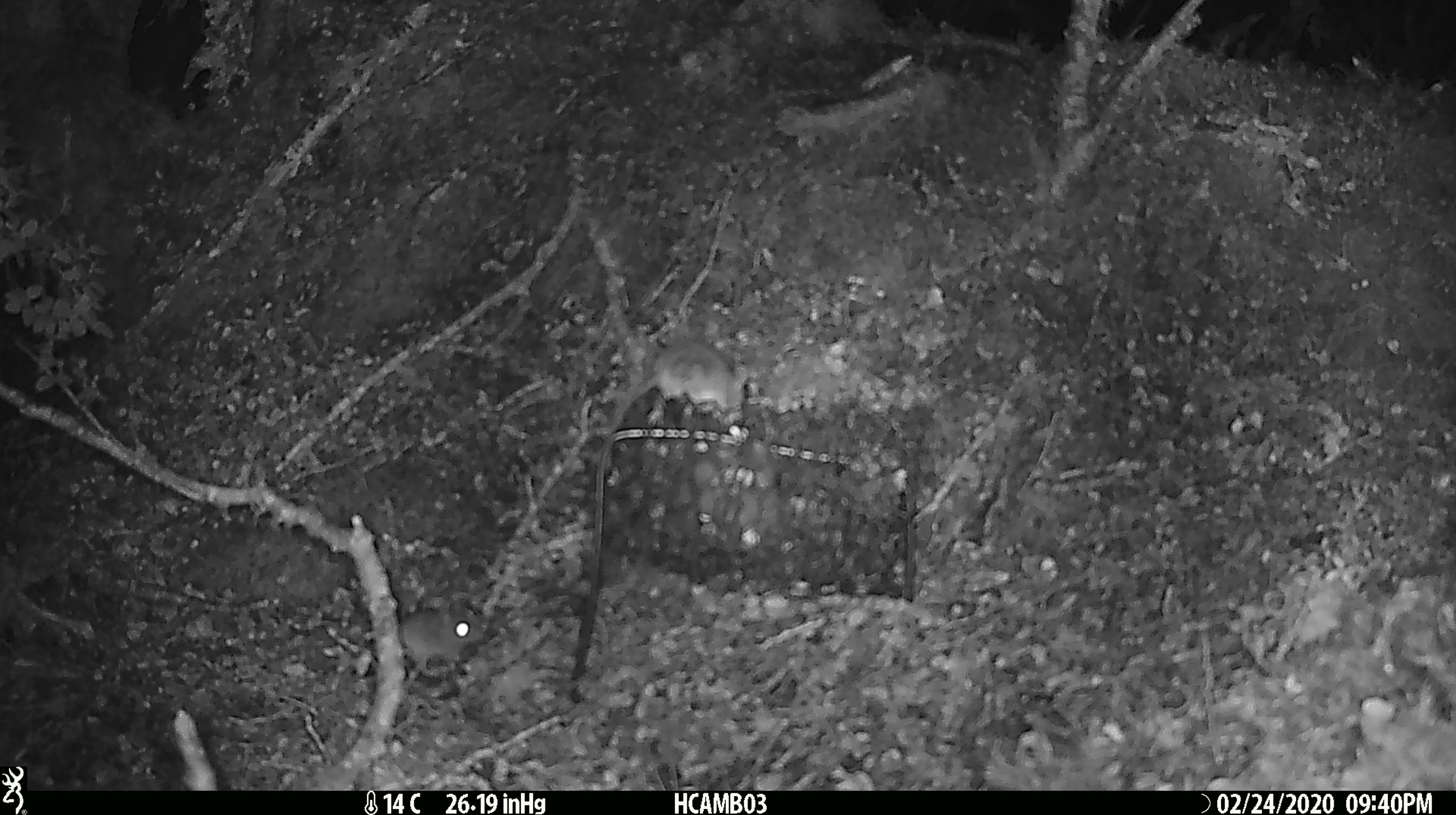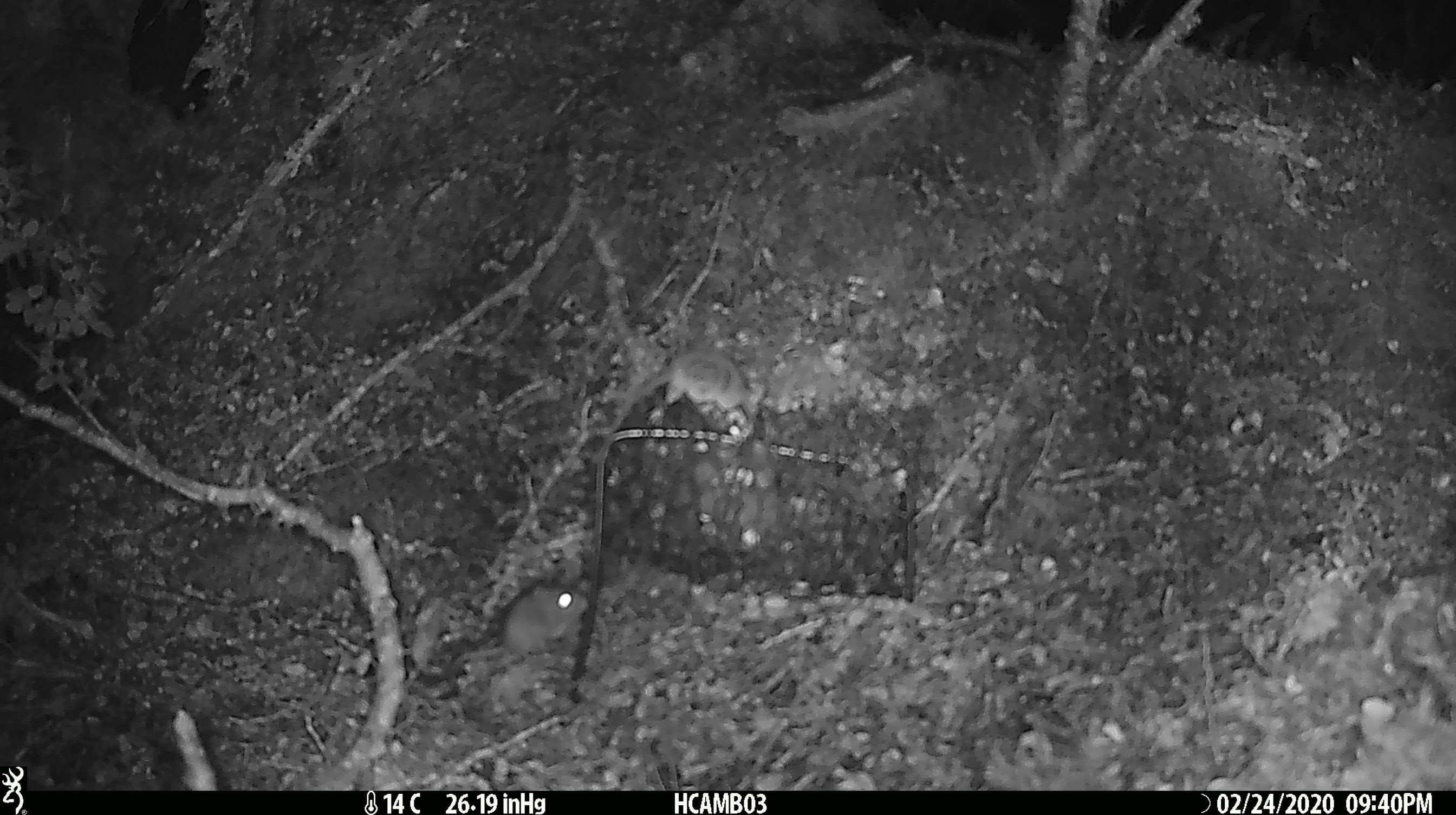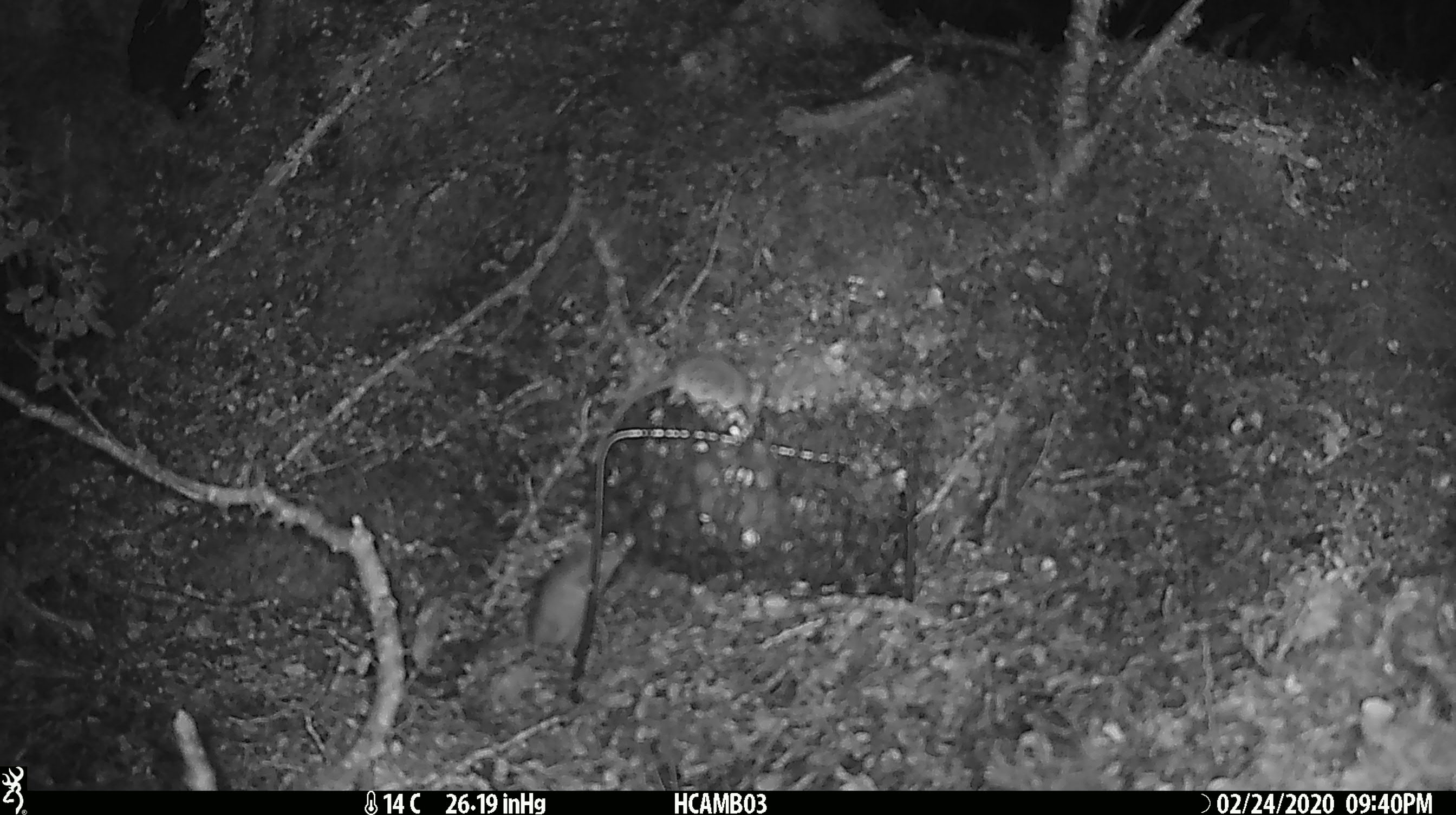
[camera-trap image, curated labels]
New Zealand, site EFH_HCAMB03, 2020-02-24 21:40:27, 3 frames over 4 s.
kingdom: Animalia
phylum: Chordata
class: Mammalia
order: Rodentia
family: Muridae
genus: Mus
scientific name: Mus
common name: mouse